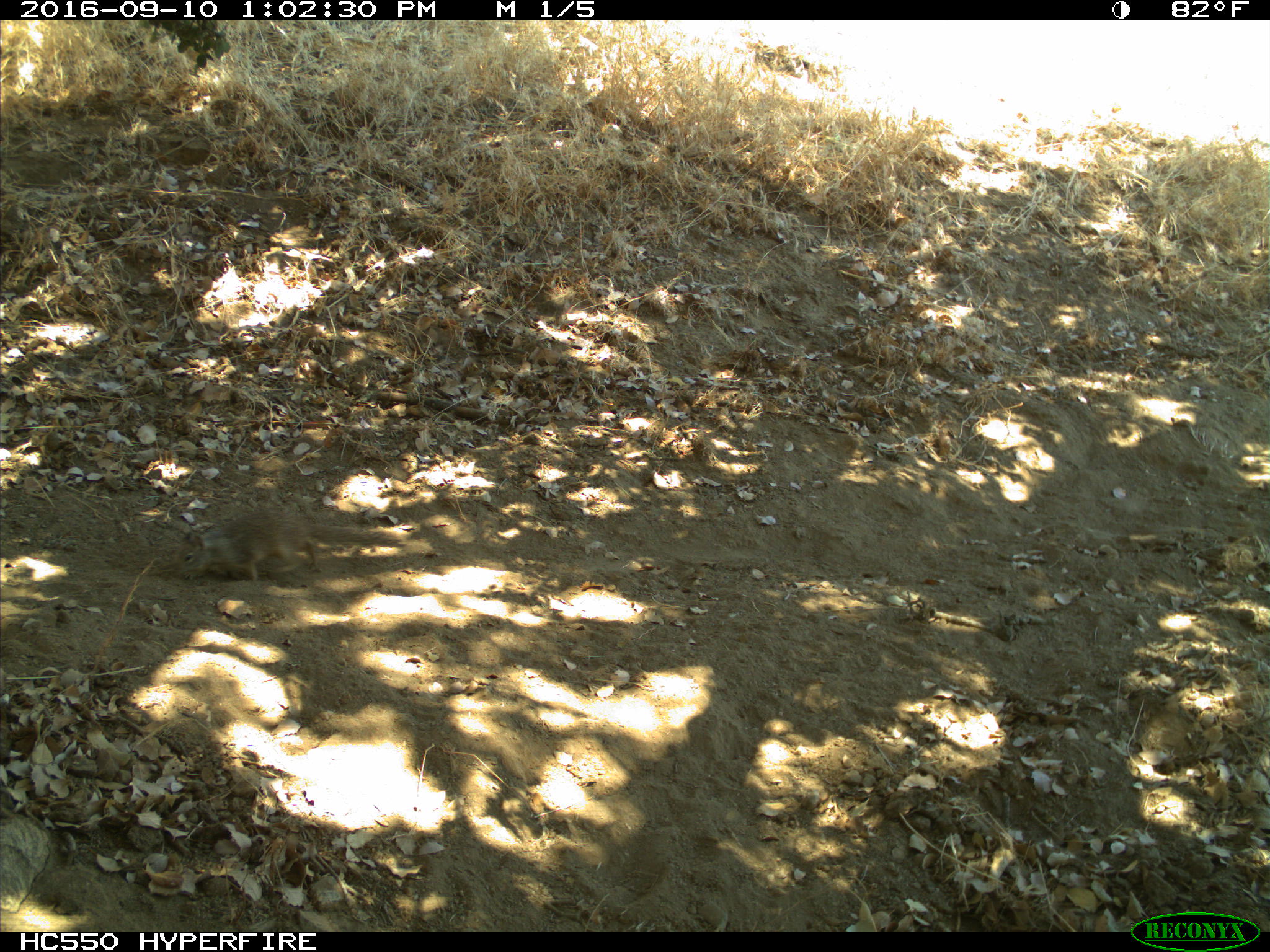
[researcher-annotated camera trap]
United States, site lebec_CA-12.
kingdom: Animalia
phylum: Chordata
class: Mammalia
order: Rodentia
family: Sciuridae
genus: Otospermophilus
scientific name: Otospermophilus beecheyi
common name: california ground squirrel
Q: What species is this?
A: Otospermophilus beecheyi (california ground squirrel).